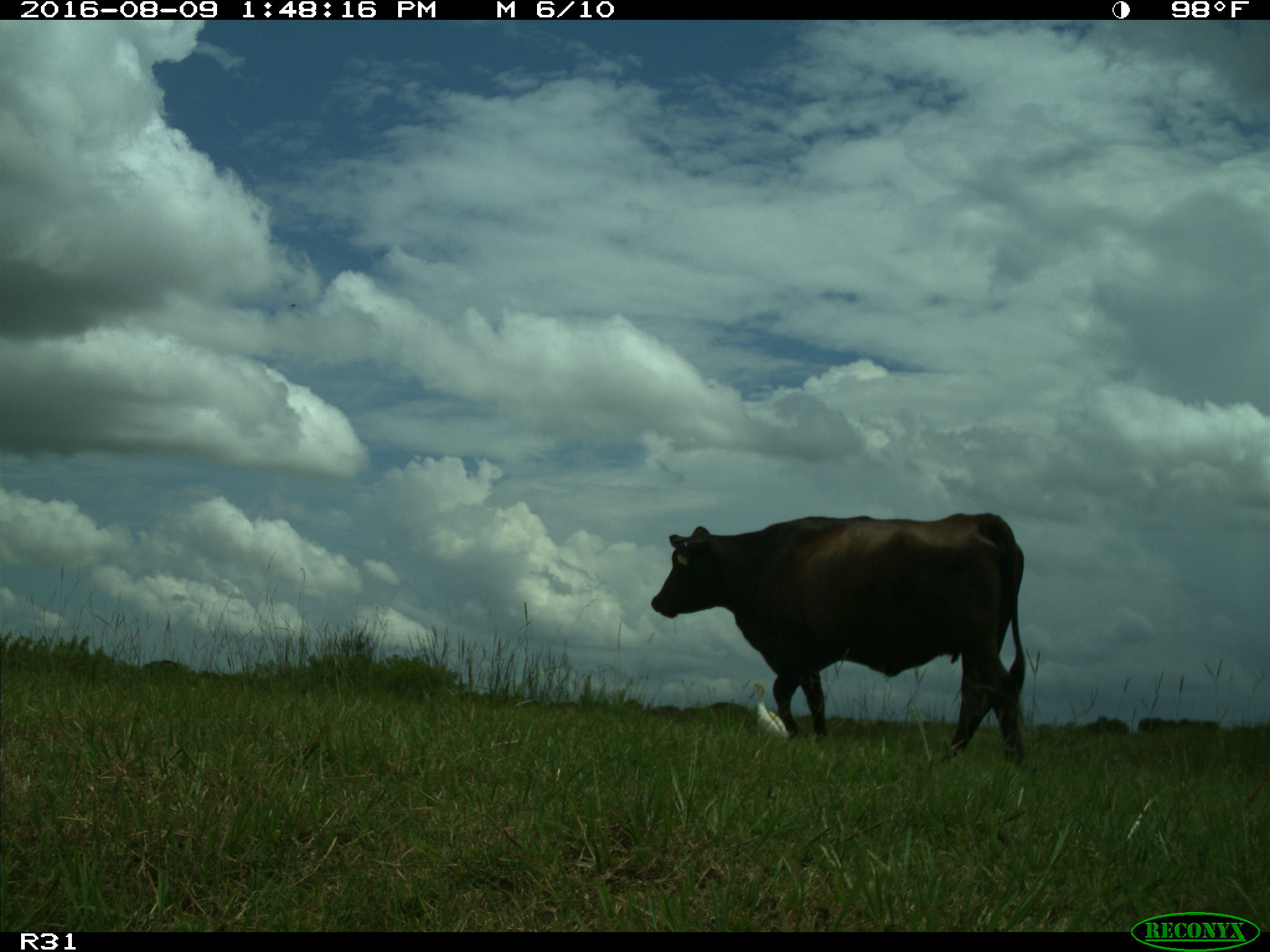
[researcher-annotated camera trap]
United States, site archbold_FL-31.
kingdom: Animalia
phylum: Chordata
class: Mammalia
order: Artiodactyla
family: Bovidae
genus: Bos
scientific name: Bos taurus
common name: domestic cow